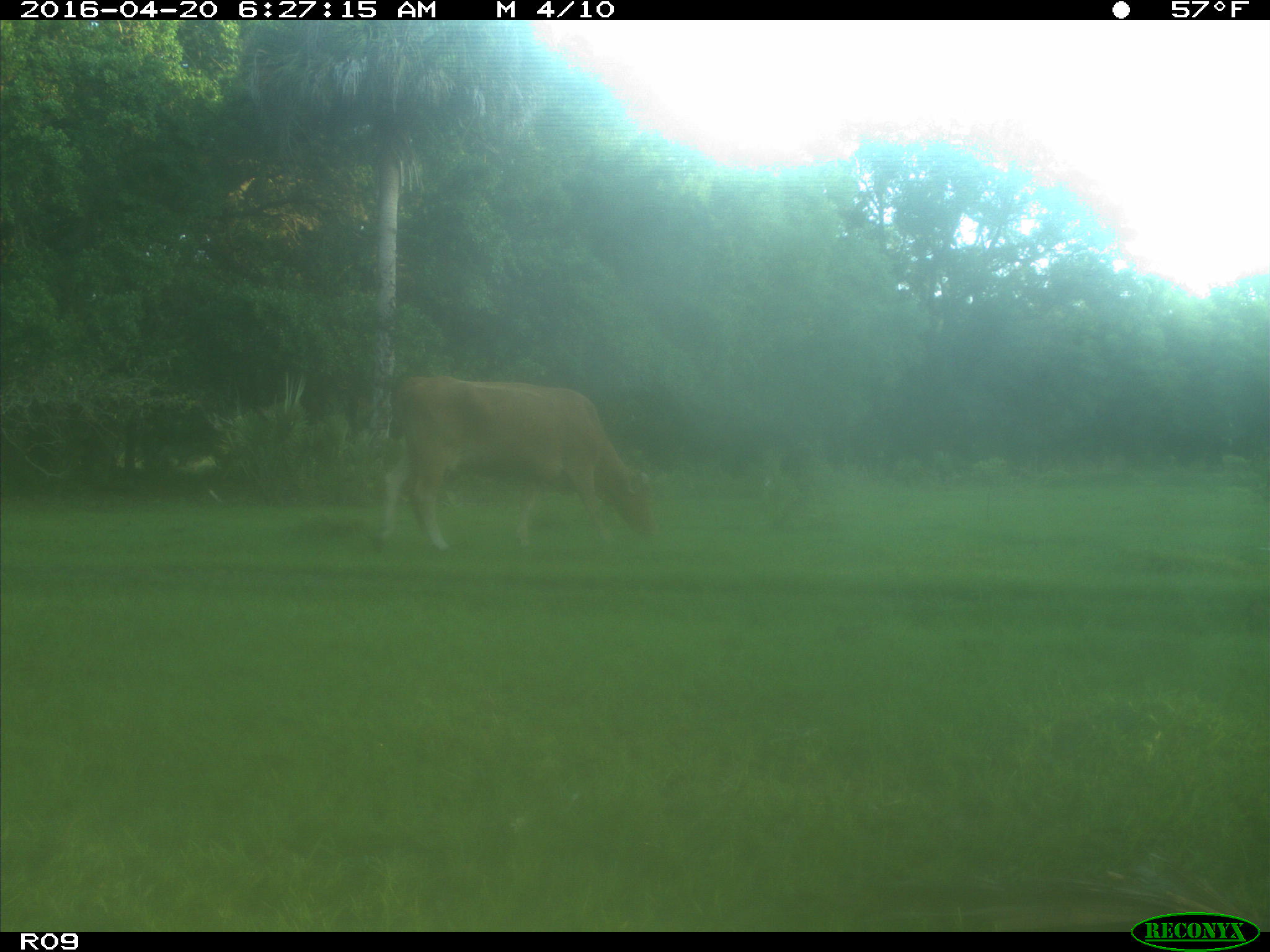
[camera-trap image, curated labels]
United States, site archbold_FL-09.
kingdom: Animalia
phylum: Chordata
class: Mammalia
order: Artiodactyla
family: Bovidae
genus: Bos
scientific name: Bos taurus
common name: domestic cow